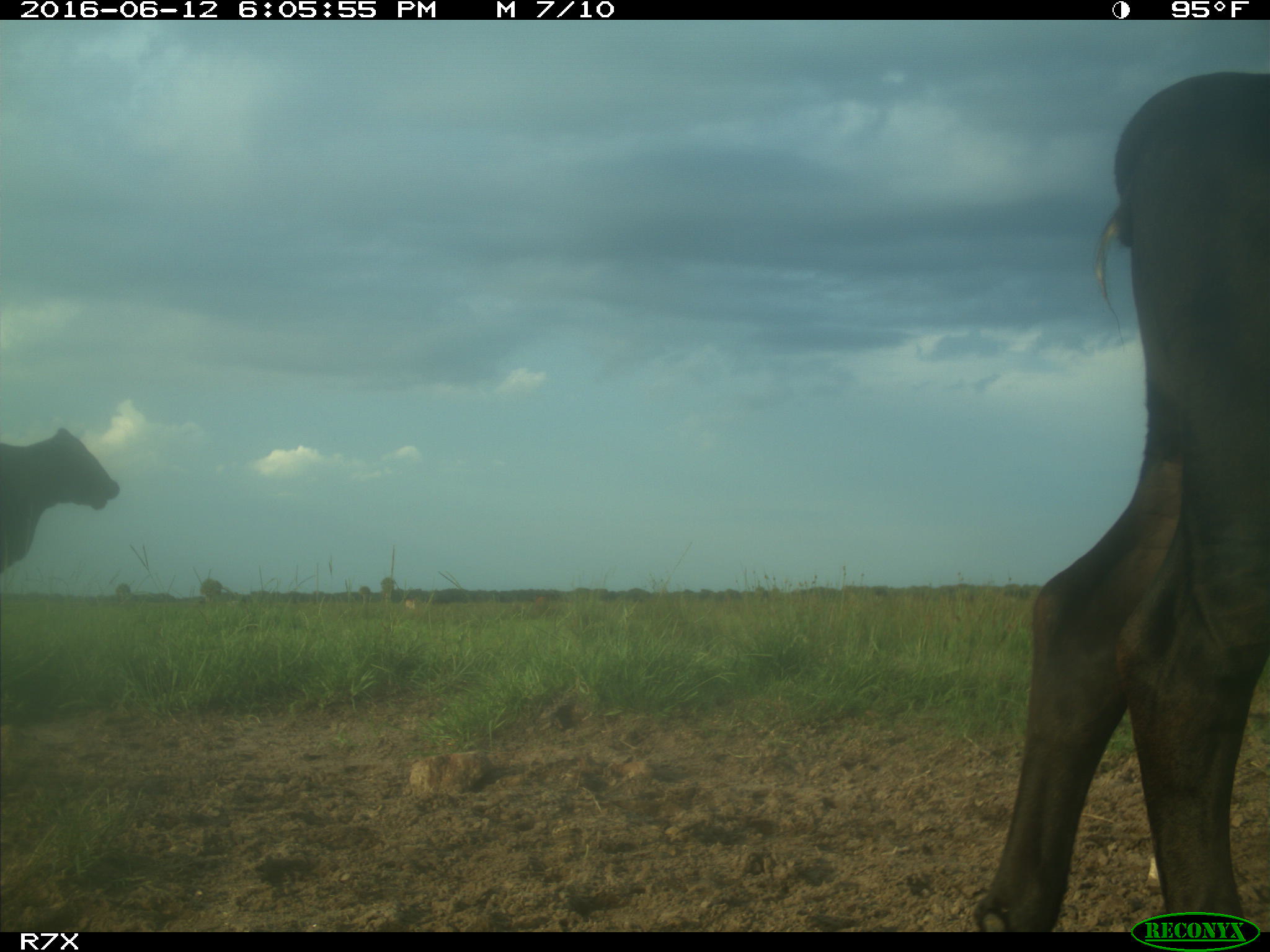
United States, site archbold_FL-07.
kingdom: Animalia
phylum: Chordata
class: Mammalia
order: Artiodactyla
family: Bovidae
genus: Bos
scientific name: Bos taurus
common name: domestic cow